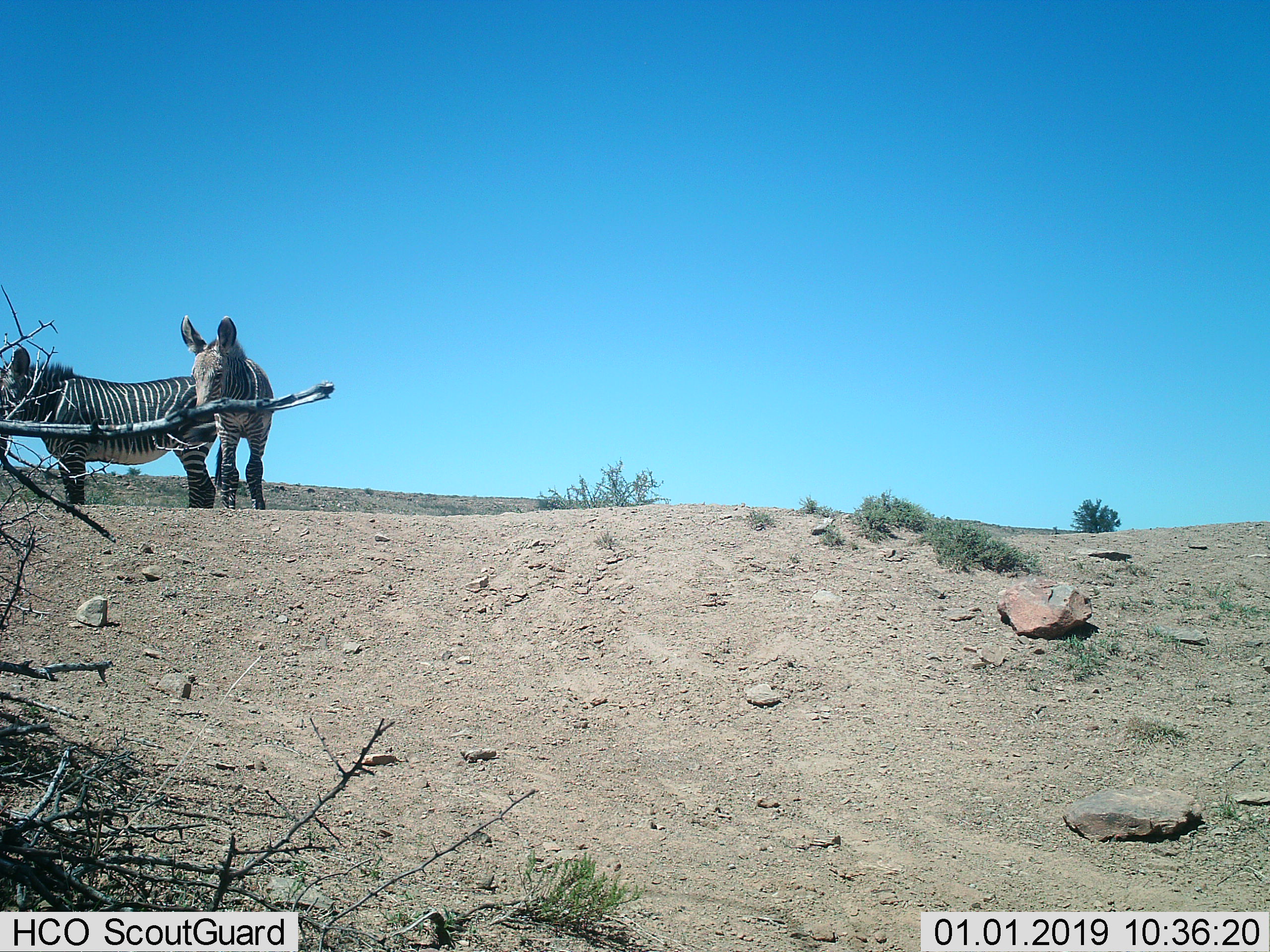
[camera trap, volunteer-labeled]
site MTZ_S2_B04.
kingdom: Animalia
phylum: Chordata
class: Mammalia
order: Perissodactyla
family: Equidae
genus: Equus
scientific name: Equus zebra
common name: mountain zebra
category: zebramountain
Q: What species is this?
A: Zebramountain (mountain zebra) (Equus zebra).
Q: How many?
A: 2.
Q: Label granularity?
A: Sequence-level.